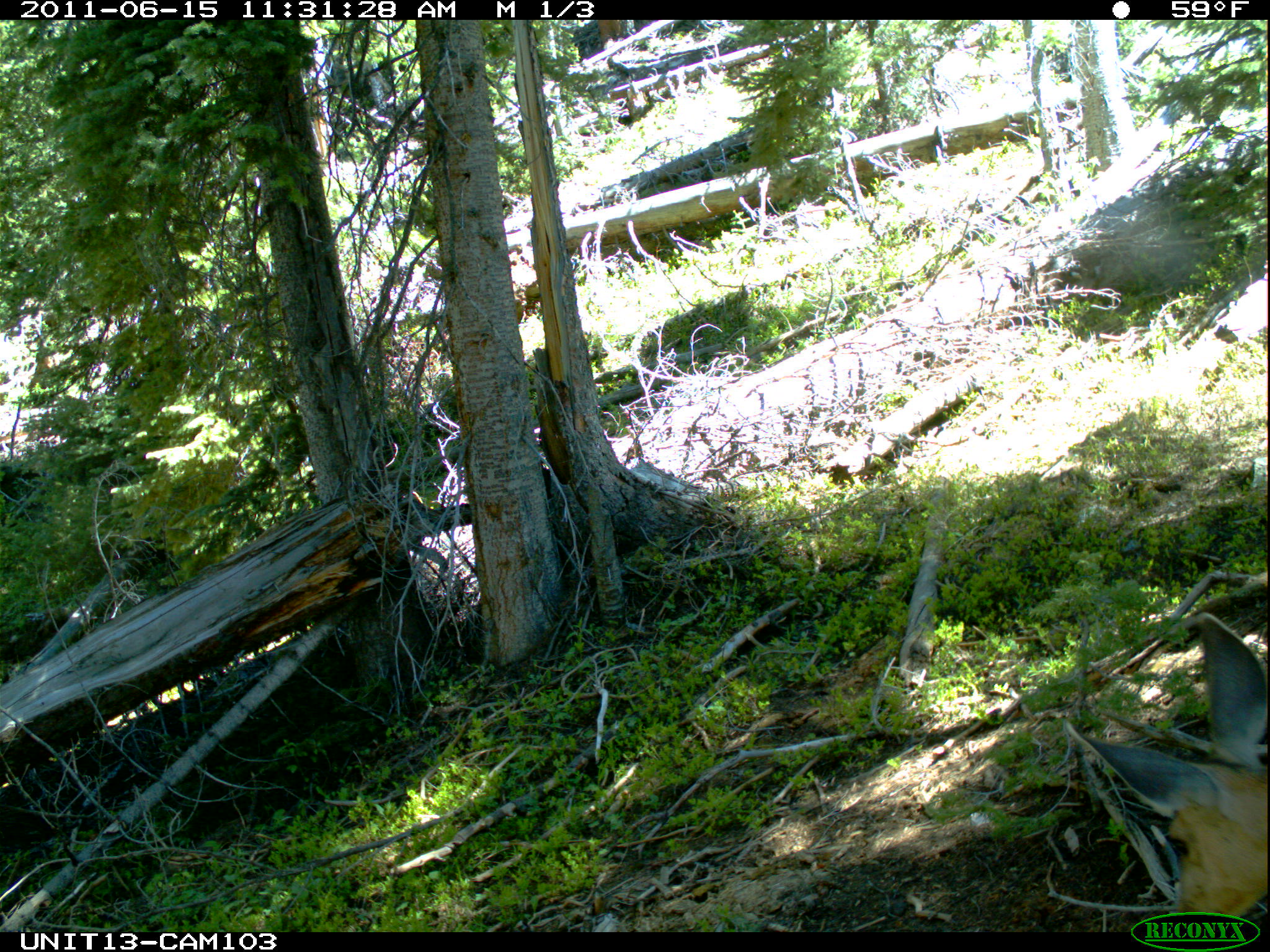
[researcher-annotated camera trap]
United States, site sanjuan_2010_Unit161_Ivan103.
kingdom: Animalia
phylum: Chordata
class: Mammalia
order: Artiodactyla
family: Cervidae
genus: Odocoileus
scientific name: Odocoileus hemionus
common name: mule deer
Odocoileus hemionus (mule deer).